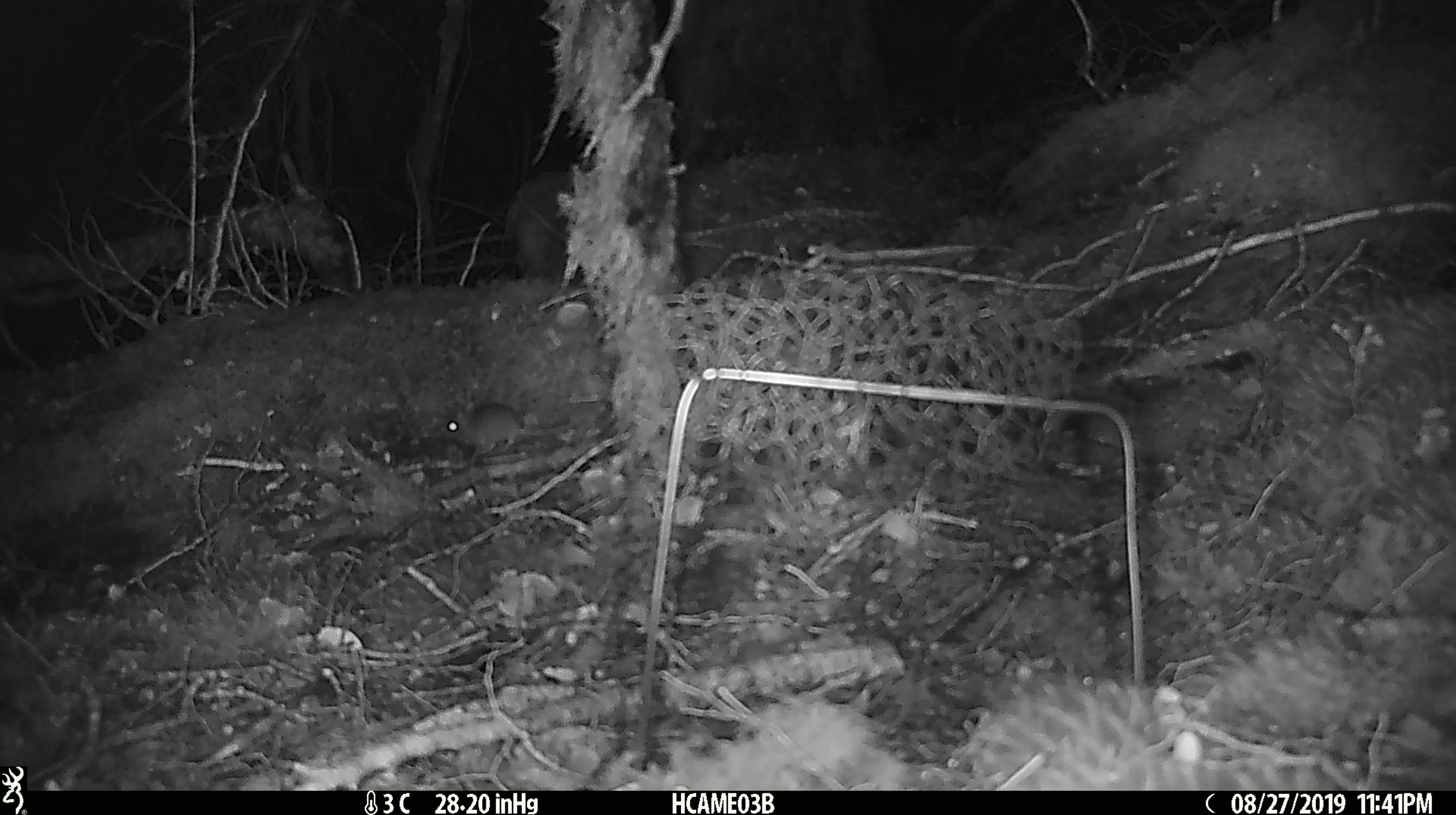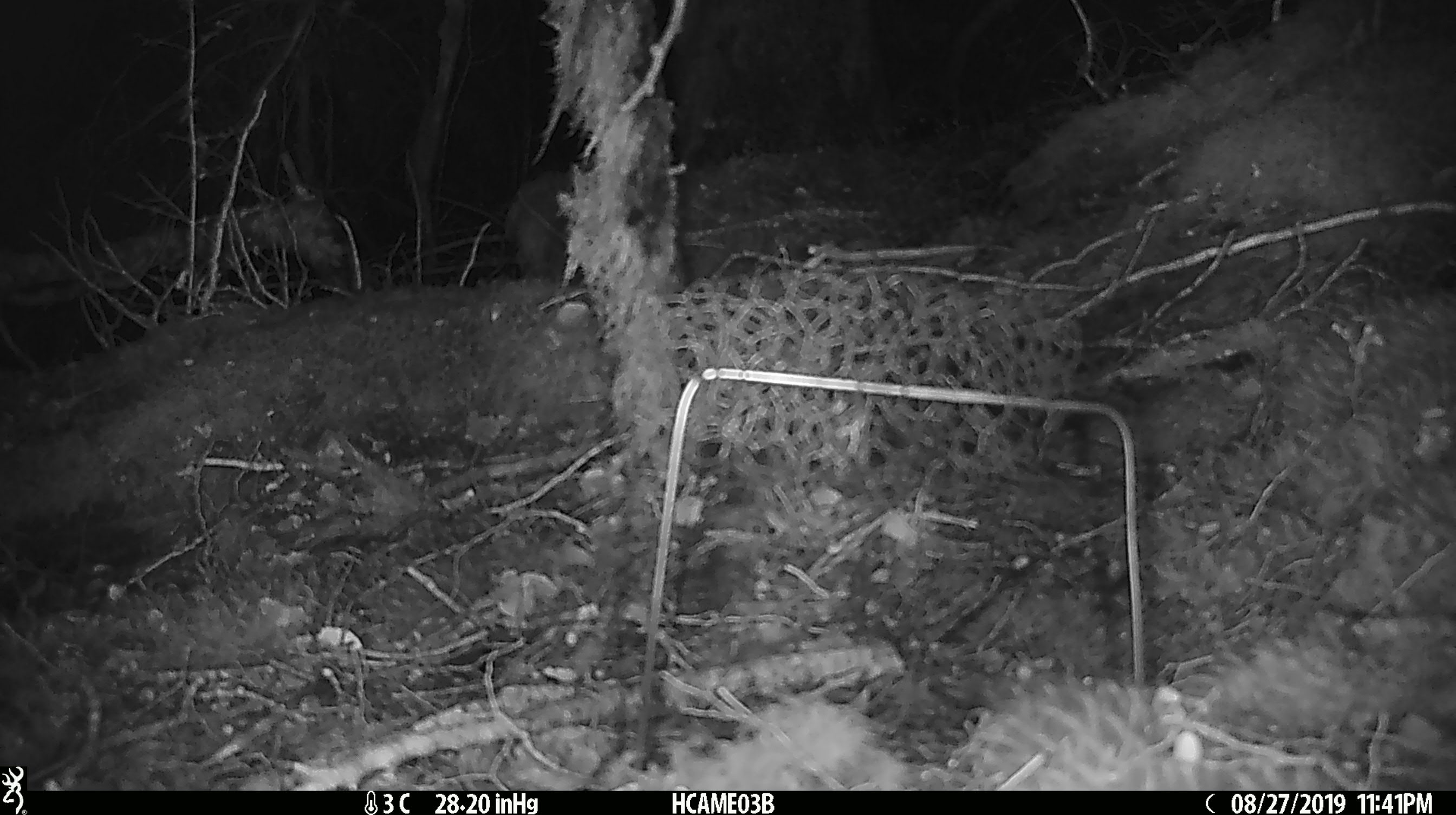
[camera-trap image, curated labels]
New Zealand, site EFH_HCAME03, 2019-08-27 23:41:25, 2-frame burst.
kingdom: Animalia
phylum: Chordata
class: Mammalia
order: Rodentia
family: Muridae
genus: Mus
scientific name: Mus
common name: mouse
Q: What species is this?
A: Mouse (Mus).